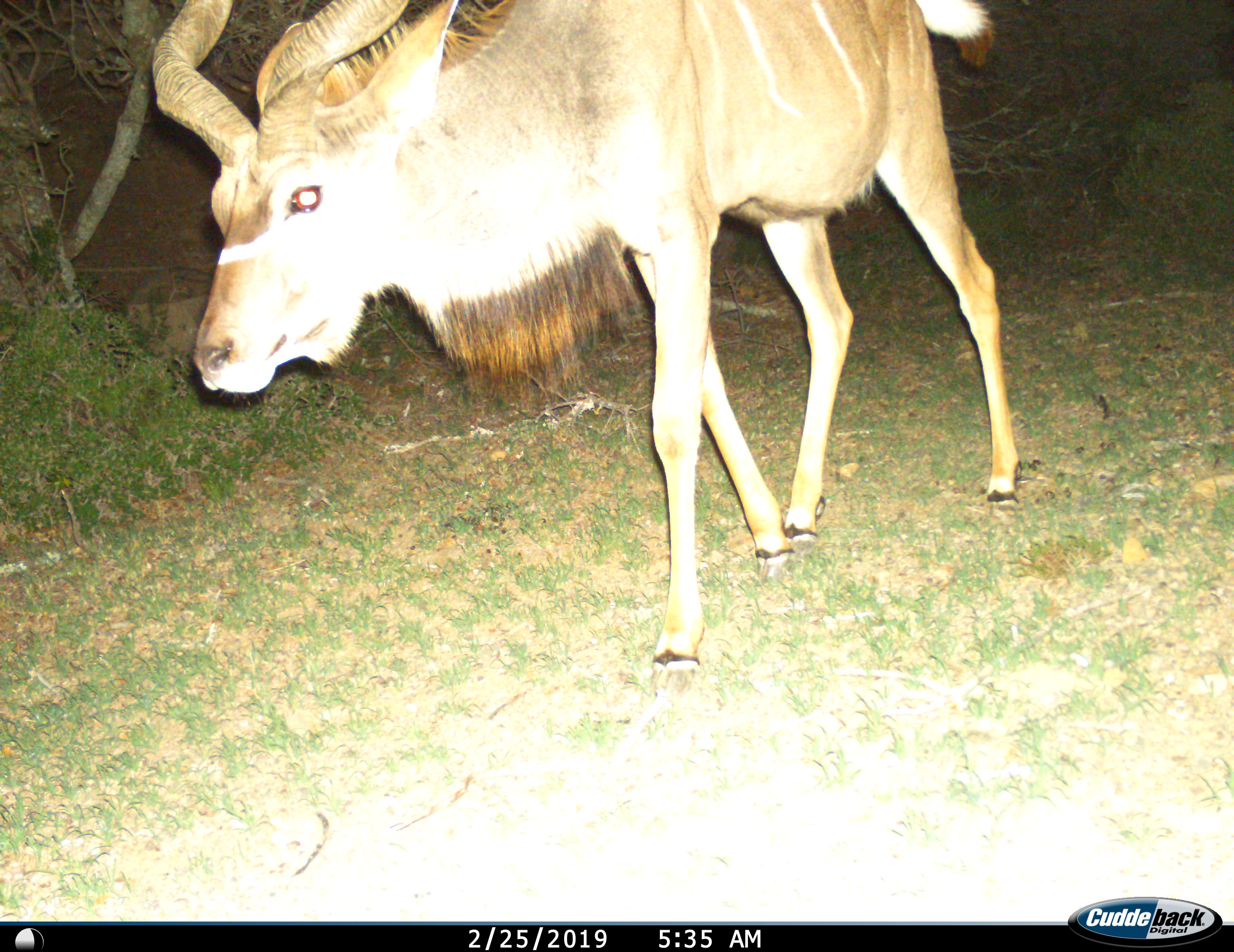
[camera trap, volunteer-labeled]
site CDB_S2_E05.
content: unidentified animal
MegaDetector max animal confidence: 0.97